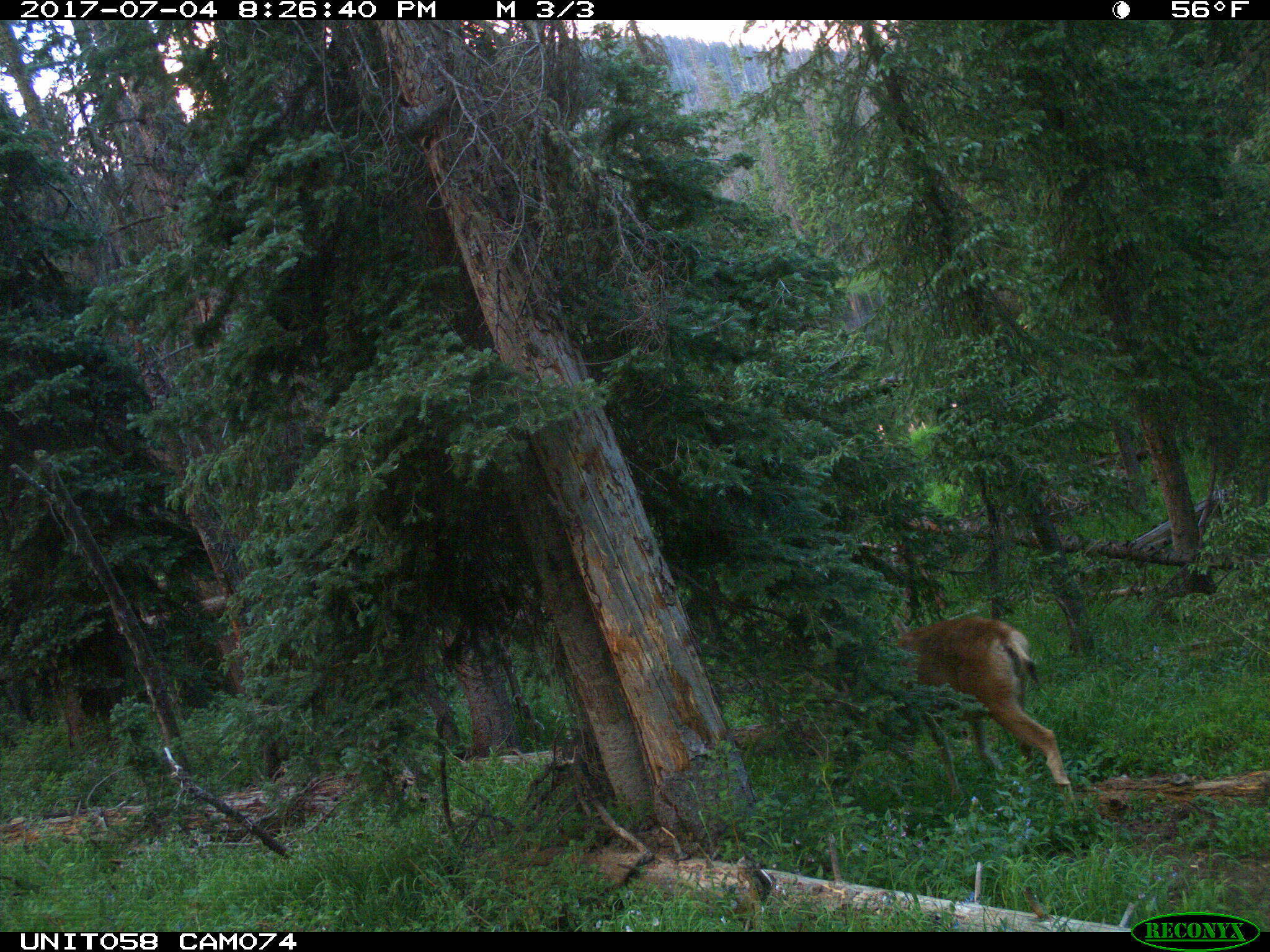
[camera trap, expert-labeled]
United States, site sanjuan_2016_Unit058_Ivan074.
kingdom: Animalia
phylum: Chordata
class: Mammalia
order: Artiodactyla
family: Cervidae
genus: Odocoileus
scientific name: Odocoileus hemionus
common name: mule deer